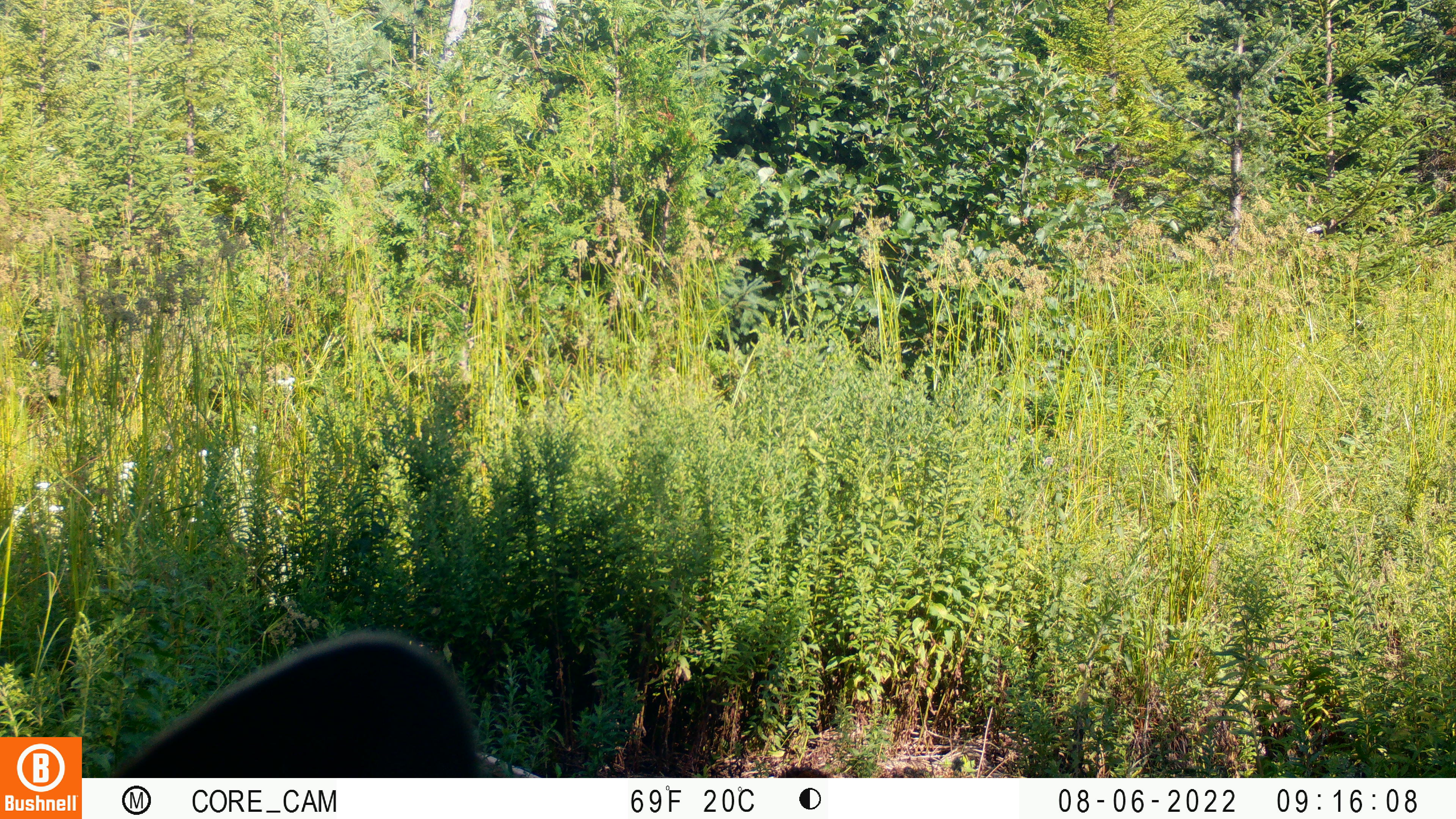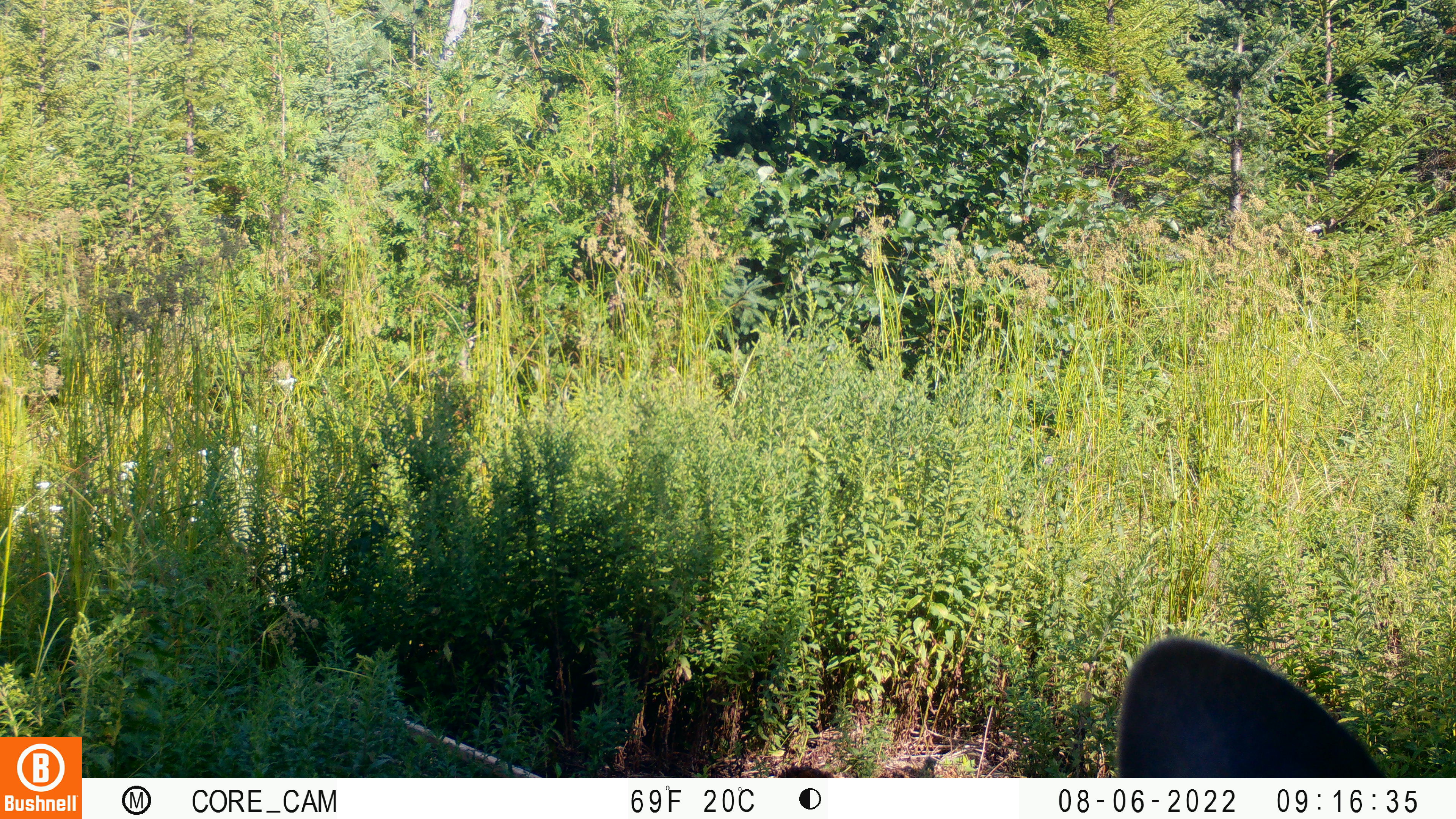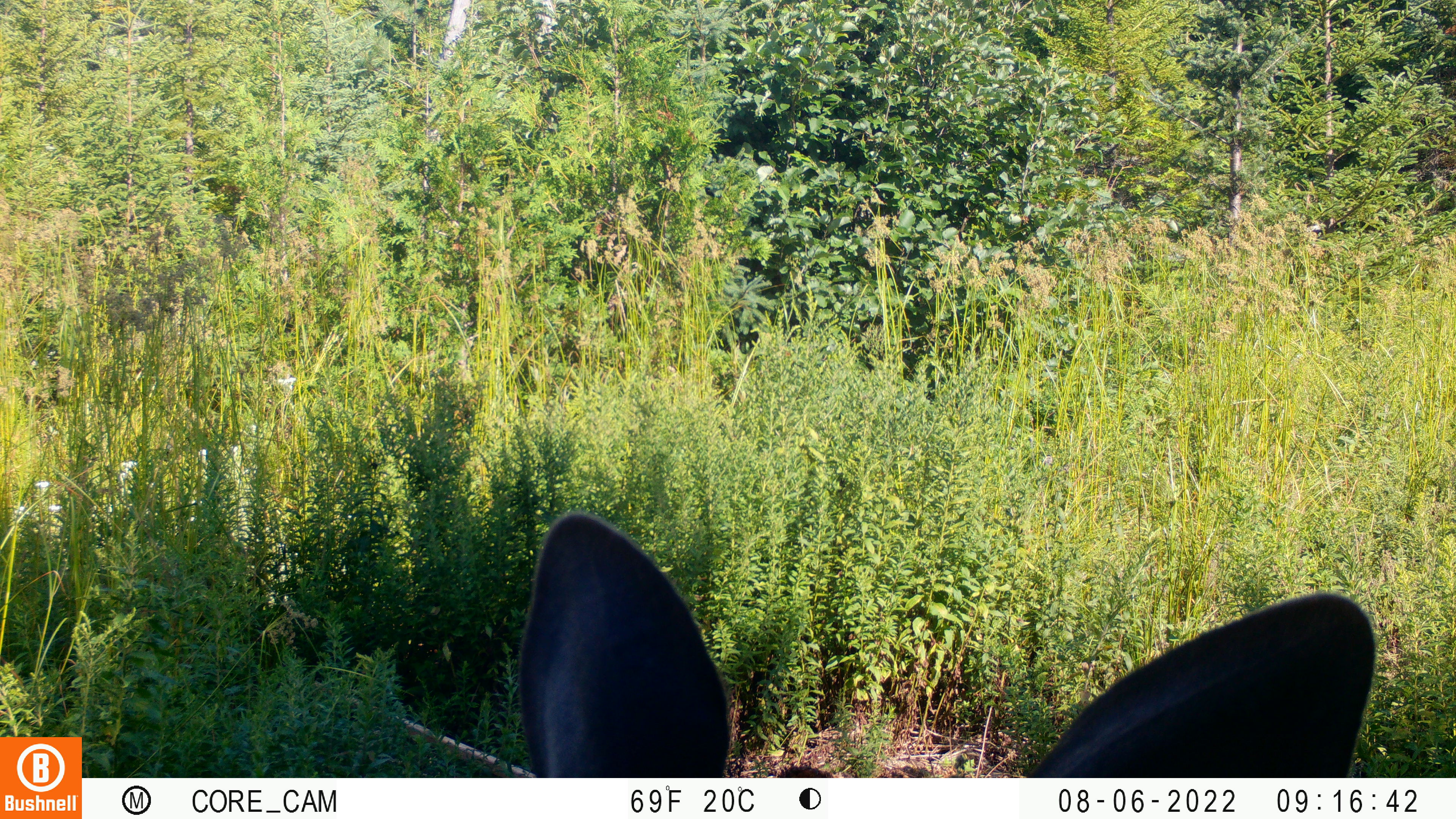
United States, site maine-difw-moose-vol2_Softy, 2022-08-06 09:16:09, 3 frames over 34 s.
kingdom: Animalia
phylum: Chordata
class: Mammalia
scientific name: Mammalia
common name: mammal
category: mammal sp.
Mammal sp. (mammal) (Mammalia).